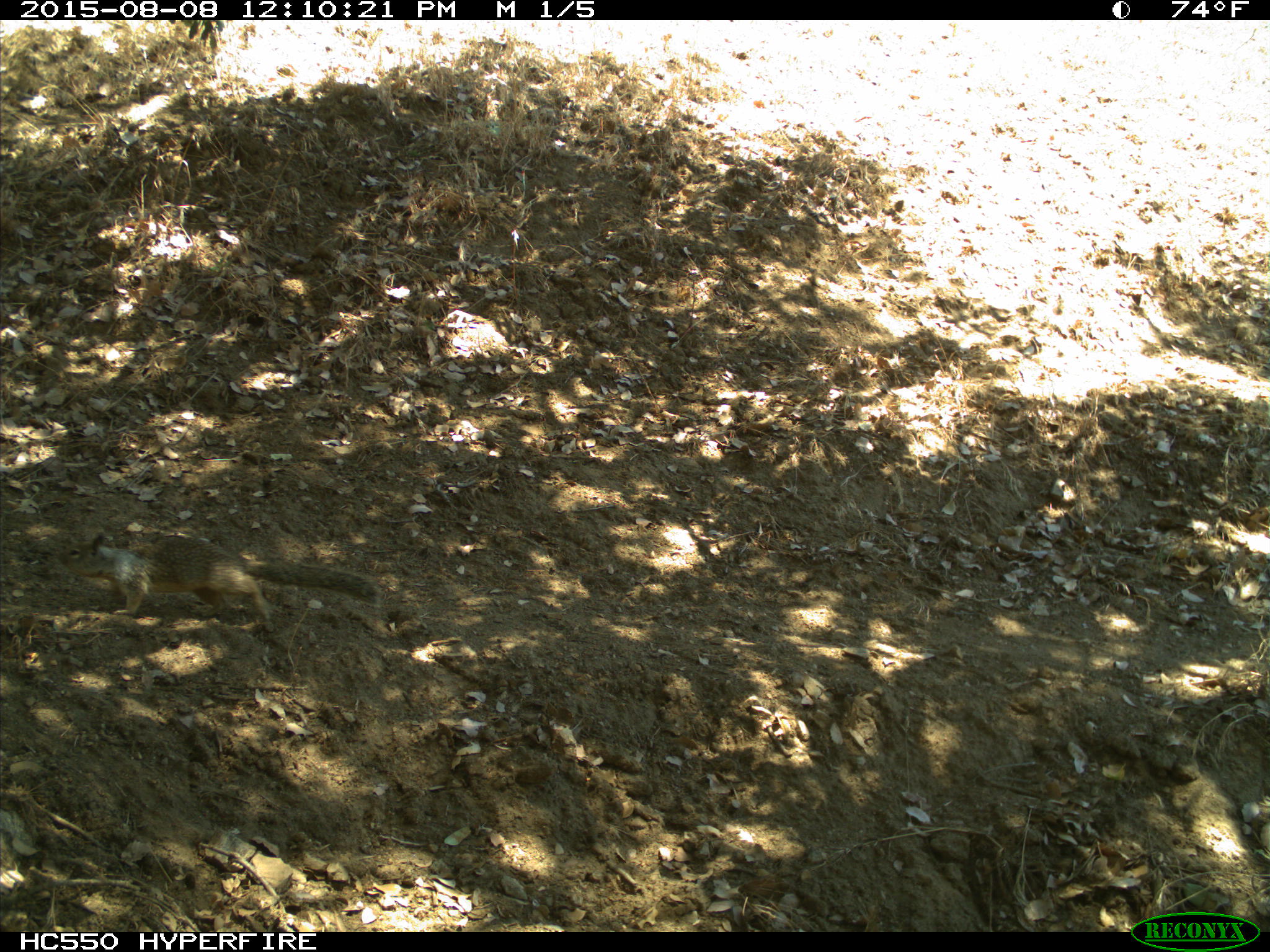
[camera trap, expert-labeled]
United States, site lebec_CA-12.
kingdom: Animalia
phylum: Chordata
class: Mammalia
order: Rodentia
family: Sciuridae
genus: Otospermophilus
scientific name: Otospermophilus beecheyi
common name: california ground squirrel